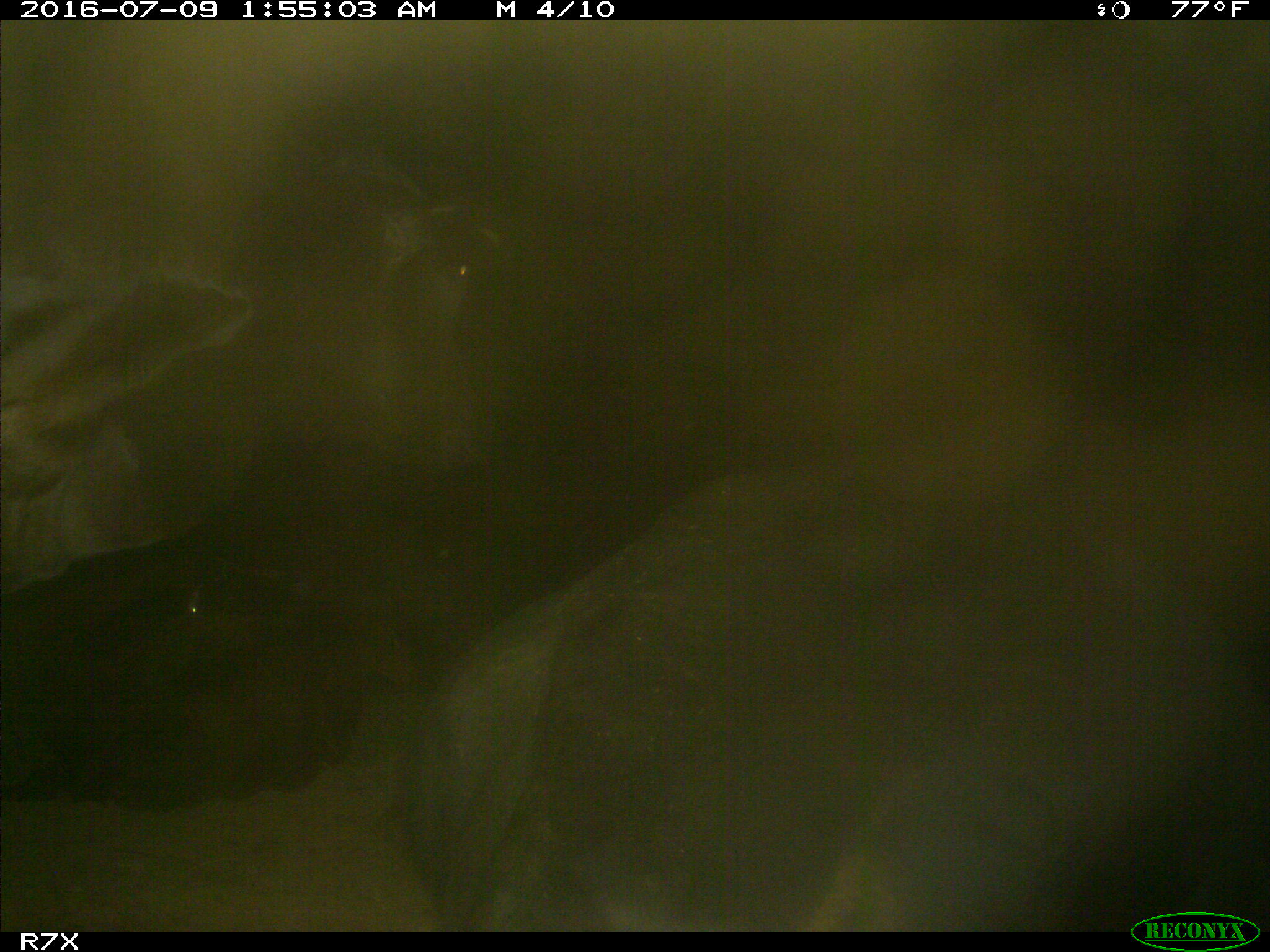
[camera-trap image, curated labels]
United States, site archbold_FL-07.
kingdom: Animalia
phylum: Chordata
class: Mammalia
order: Artiodactyla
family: Bovidae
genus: Bos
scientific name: Bos taurus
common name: domestic cow